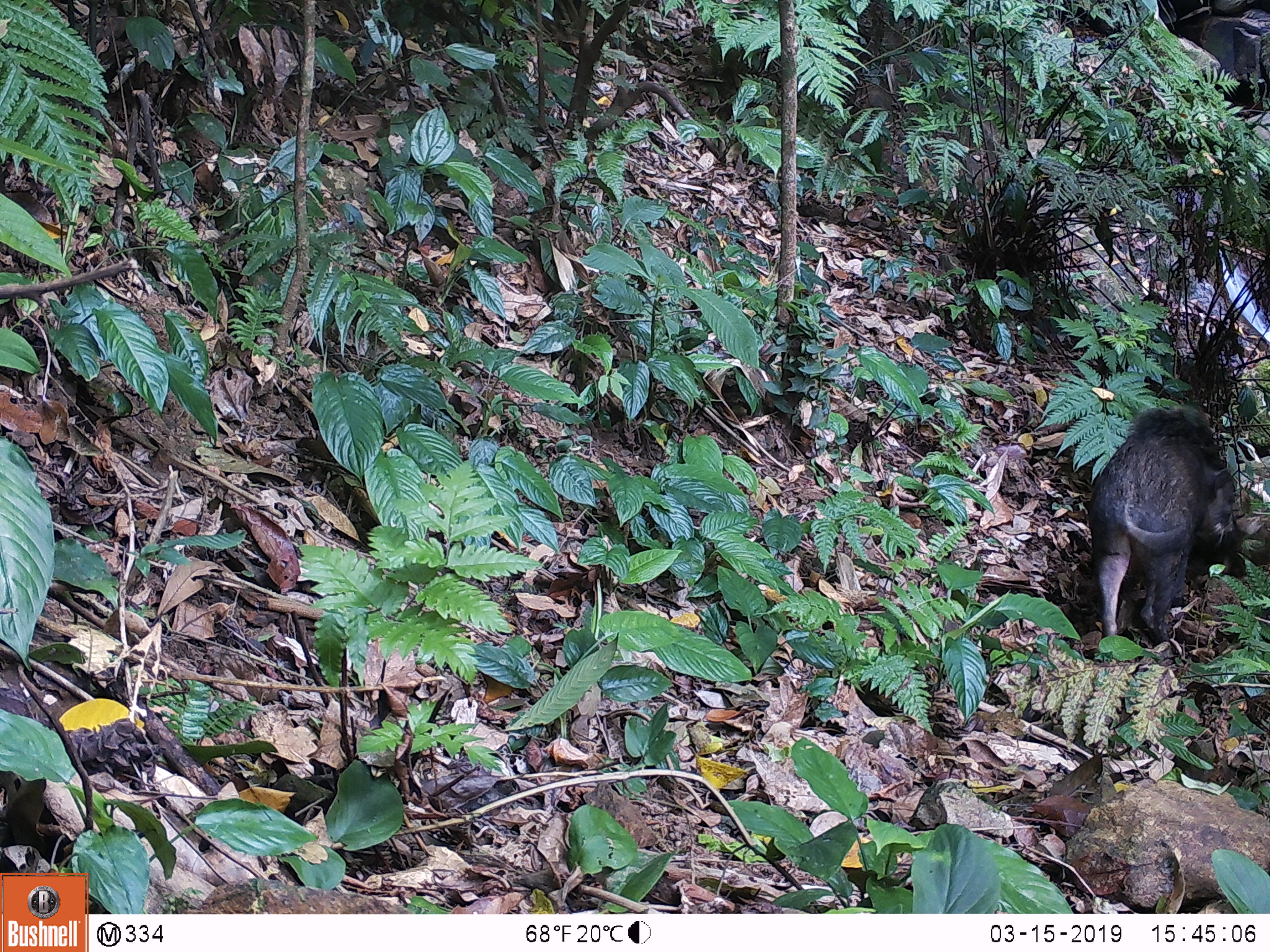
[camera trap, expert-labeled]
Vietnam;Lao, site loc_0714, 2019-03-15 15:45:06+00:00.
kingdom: Animalia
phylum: Chordata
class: Mammalia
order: Artiodactyla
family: Suidae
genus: Sus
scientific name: Sus scrofa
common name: eurasian wild pig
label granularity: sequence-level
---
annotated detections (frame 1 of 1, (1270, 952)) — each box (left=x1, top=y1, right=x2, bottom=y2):
eurasian wild pig: (left=1088, top=406, right=1238, bottom=645)